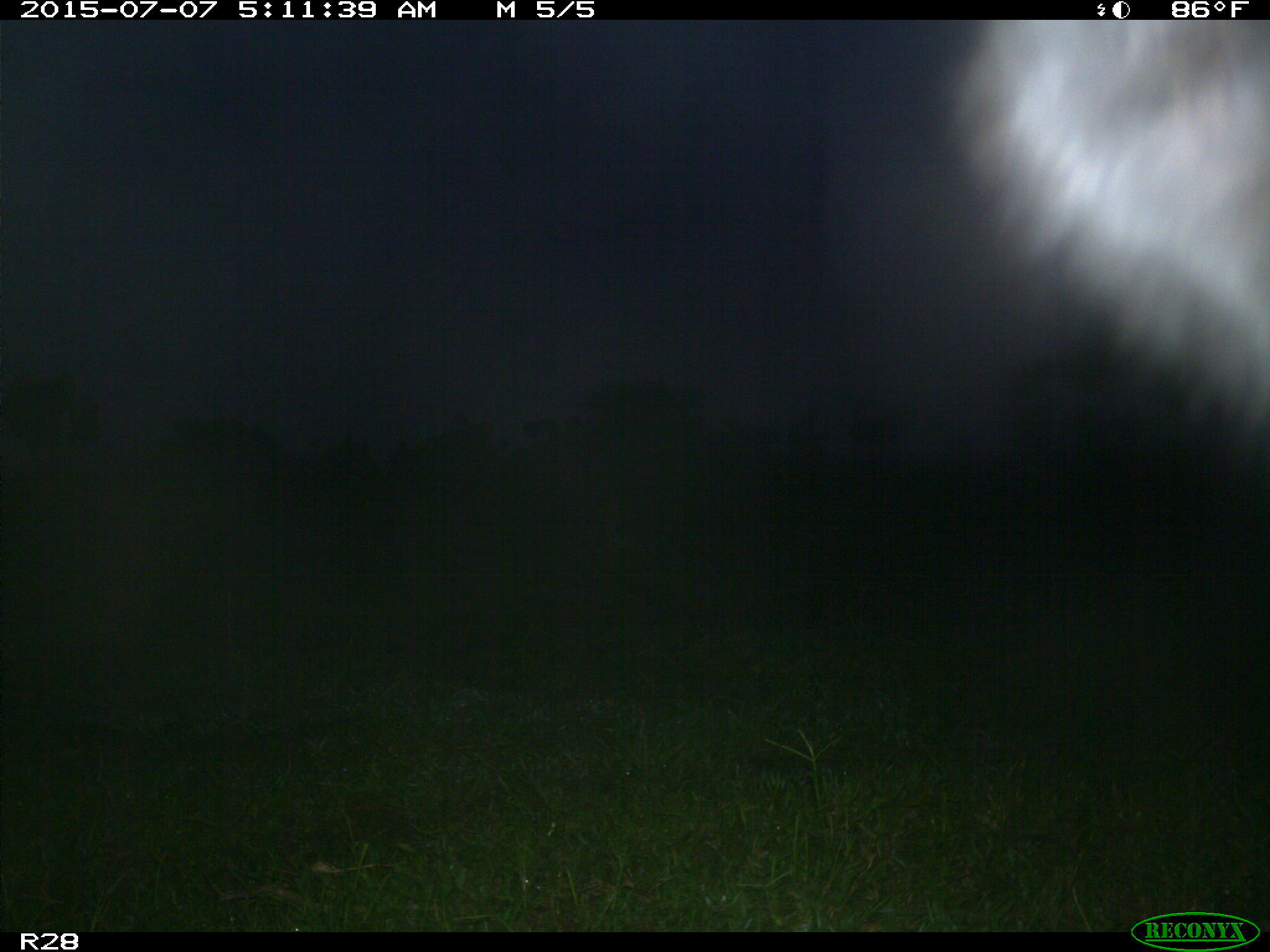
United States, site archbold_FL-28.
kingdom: Animalia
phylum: Chordata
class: Mammalia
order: Artiodactyla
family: Bovidae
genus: Bos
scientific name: Bos taurus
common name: domestic cow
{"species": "Bos taurus (domestic cow)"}